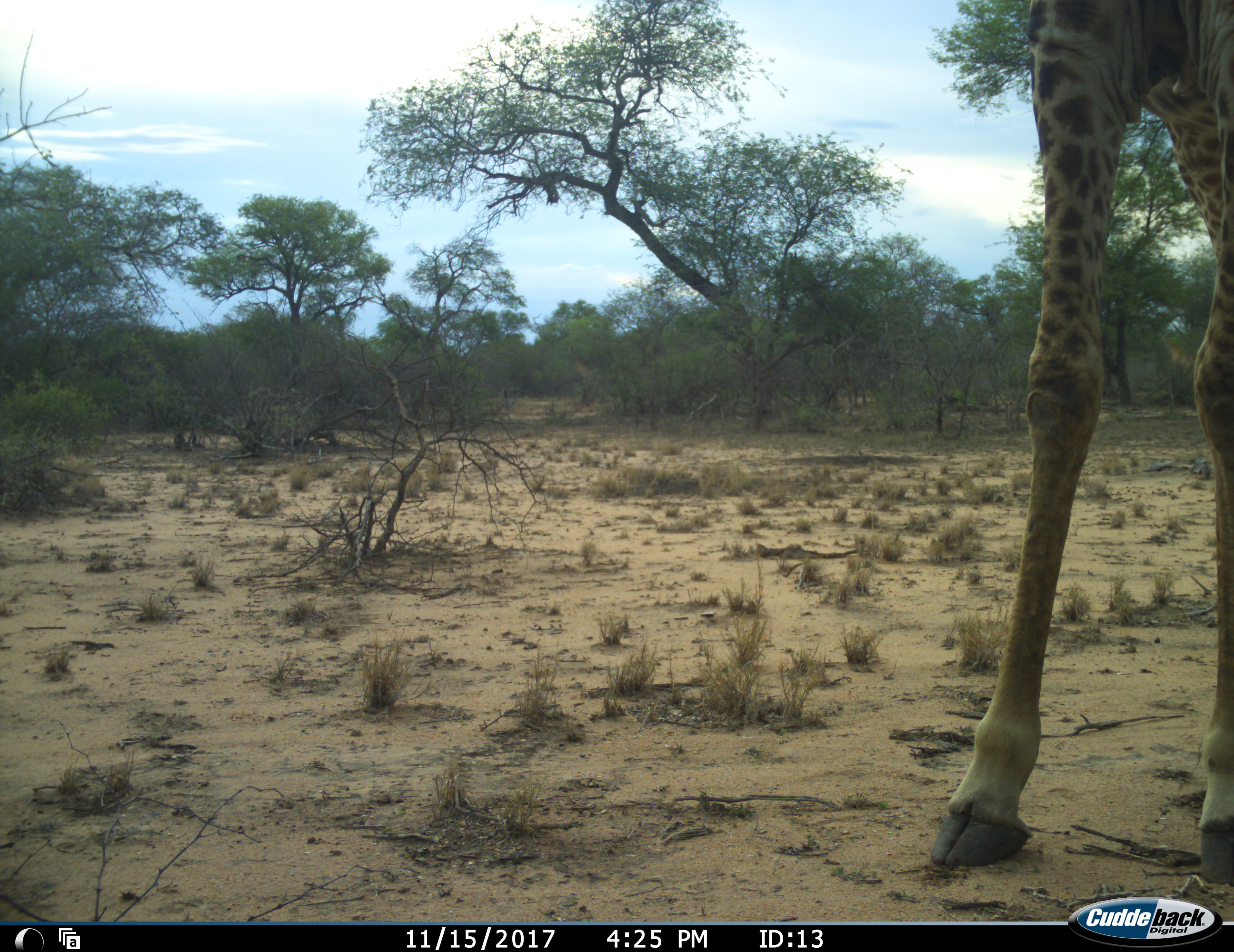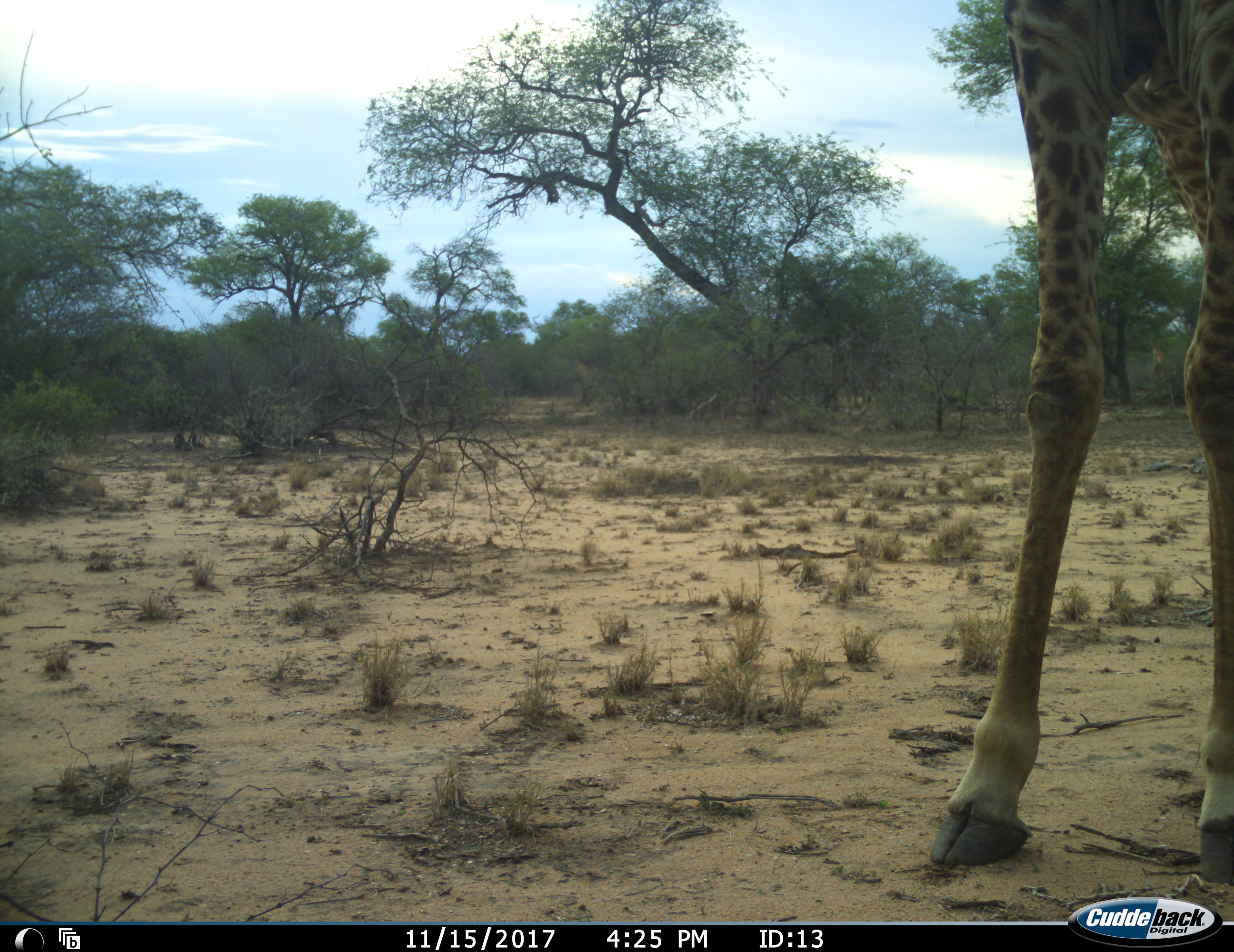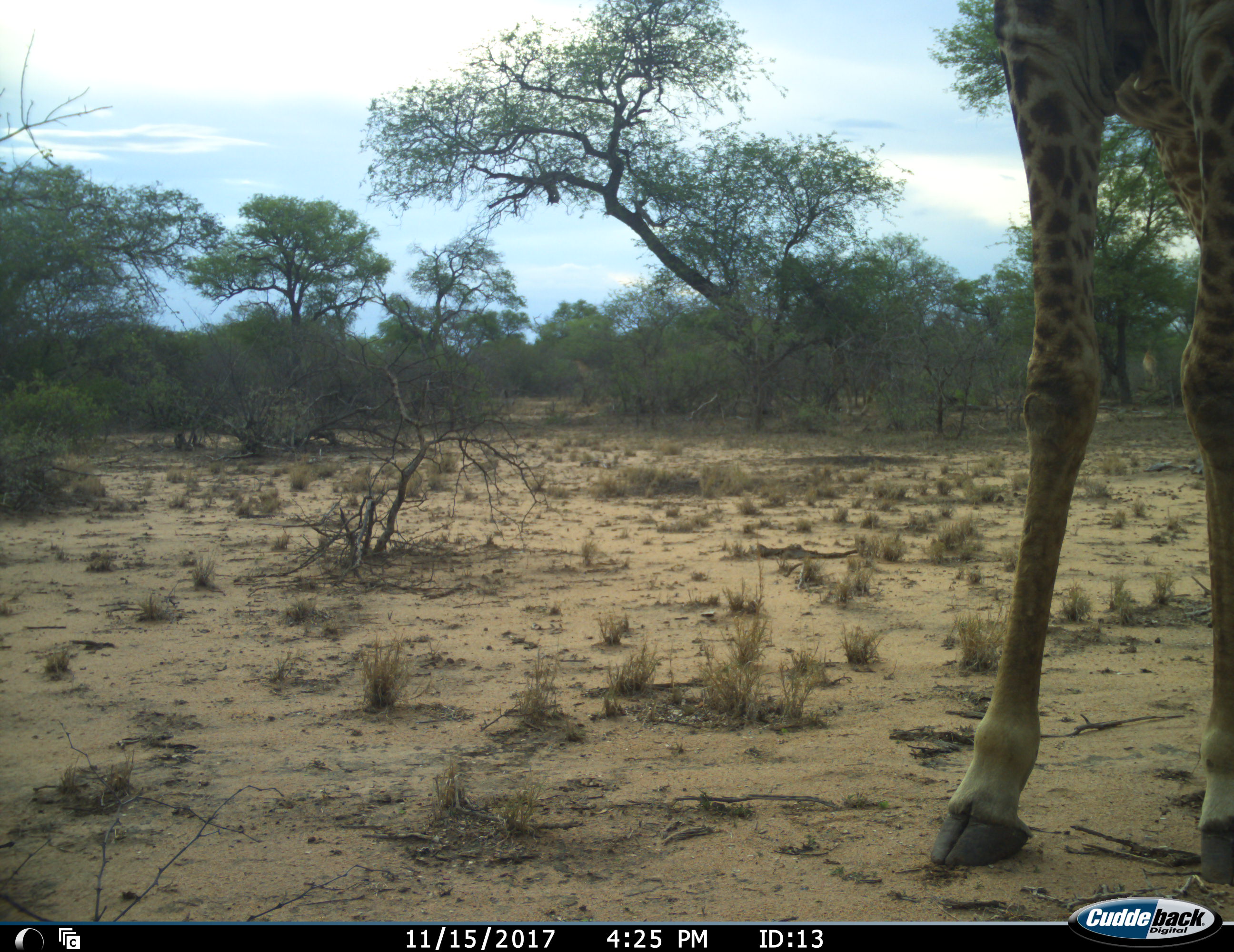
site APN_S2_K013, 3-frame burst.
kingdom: Animalia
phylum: Chordata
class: Mammalia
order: Artiodactyla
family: Giraffidae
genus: Giraffa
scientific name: Giraffa camelopardalis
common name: giraffe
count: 1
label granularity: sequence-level